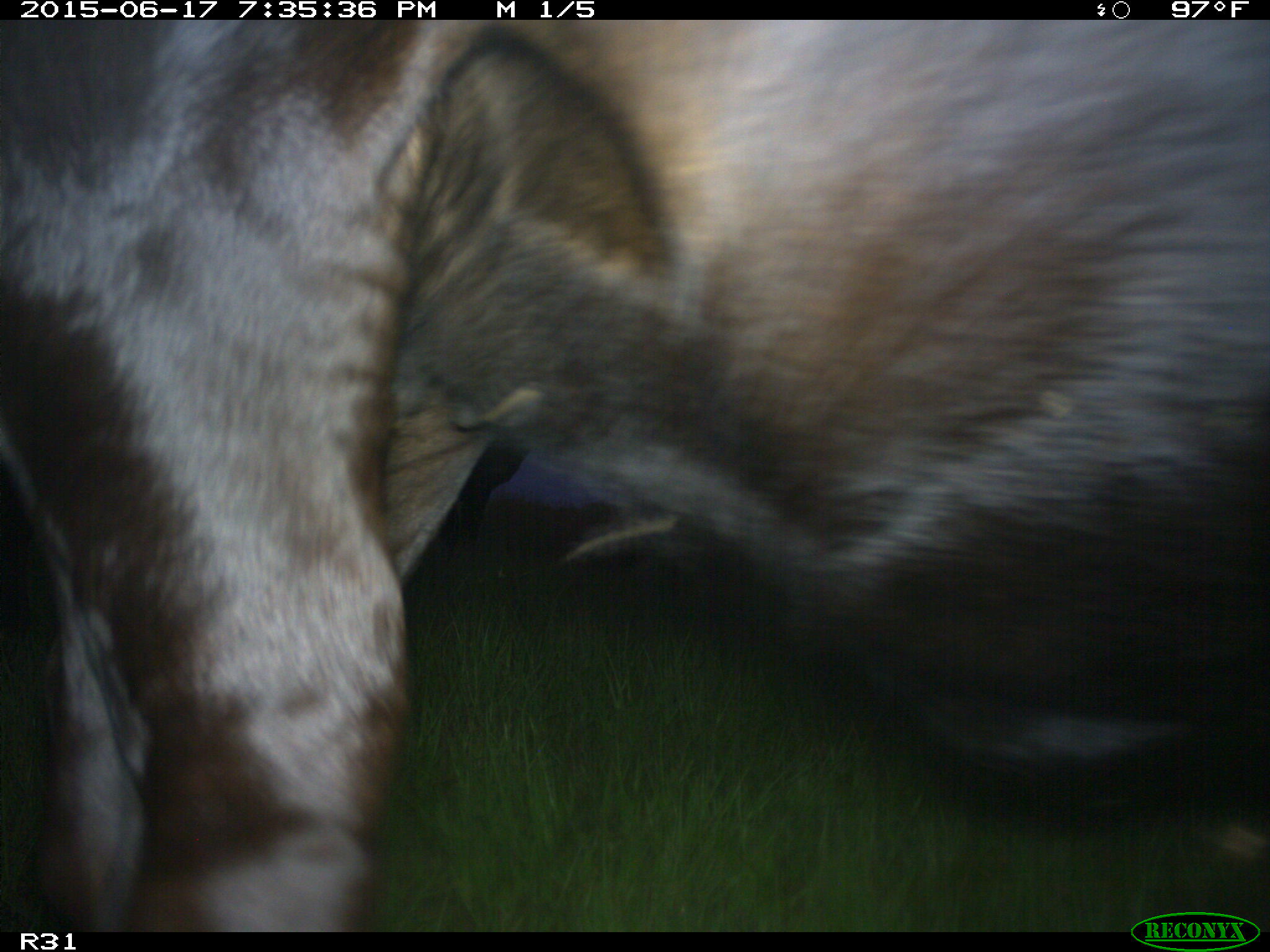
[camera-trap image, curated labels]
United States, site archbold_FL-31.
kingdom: Animalia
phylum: Chordata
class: Mammalia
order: Artiodactyla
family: Bovidae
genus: Bos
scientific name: Bos taurus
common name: domestic cow